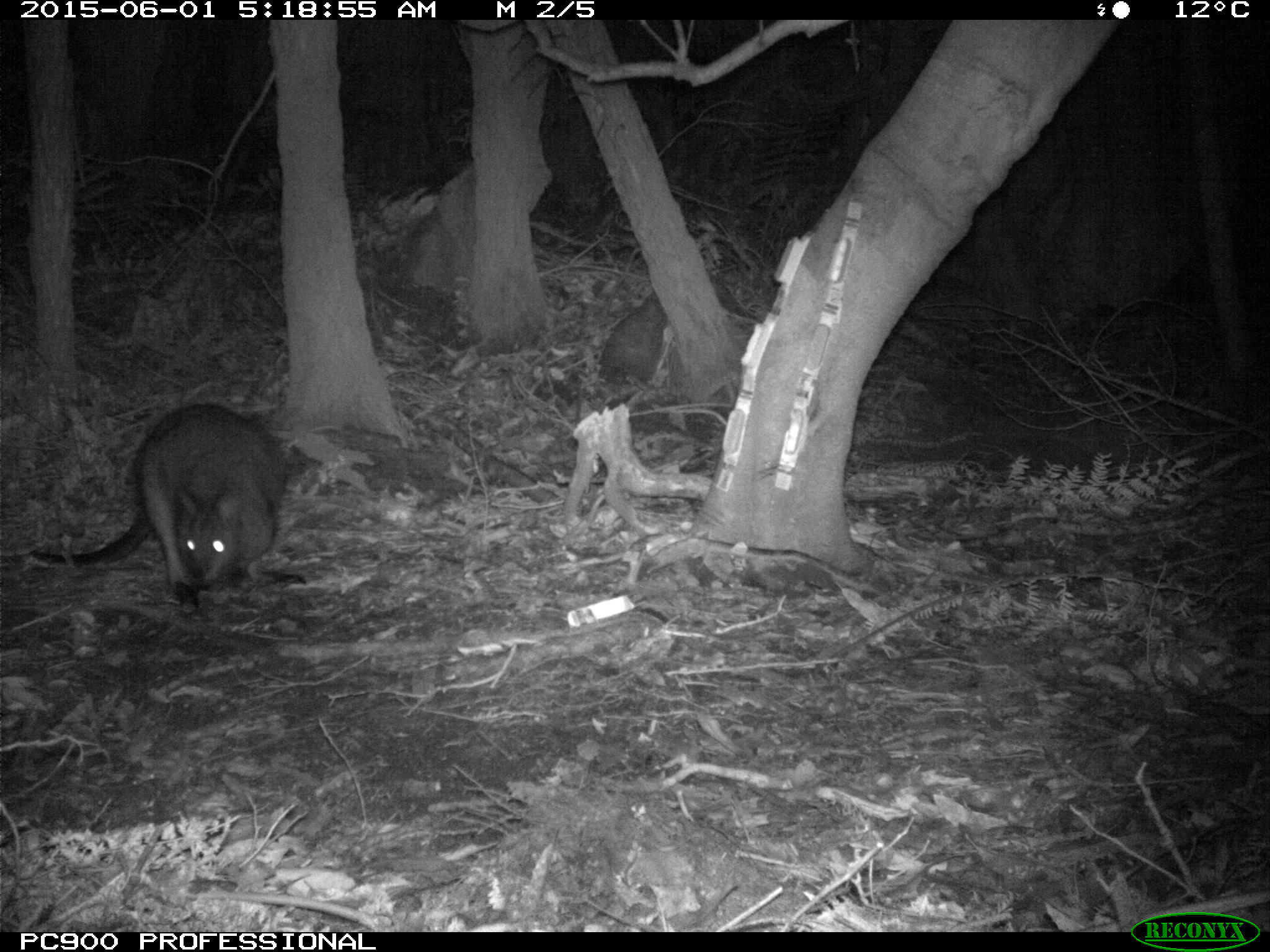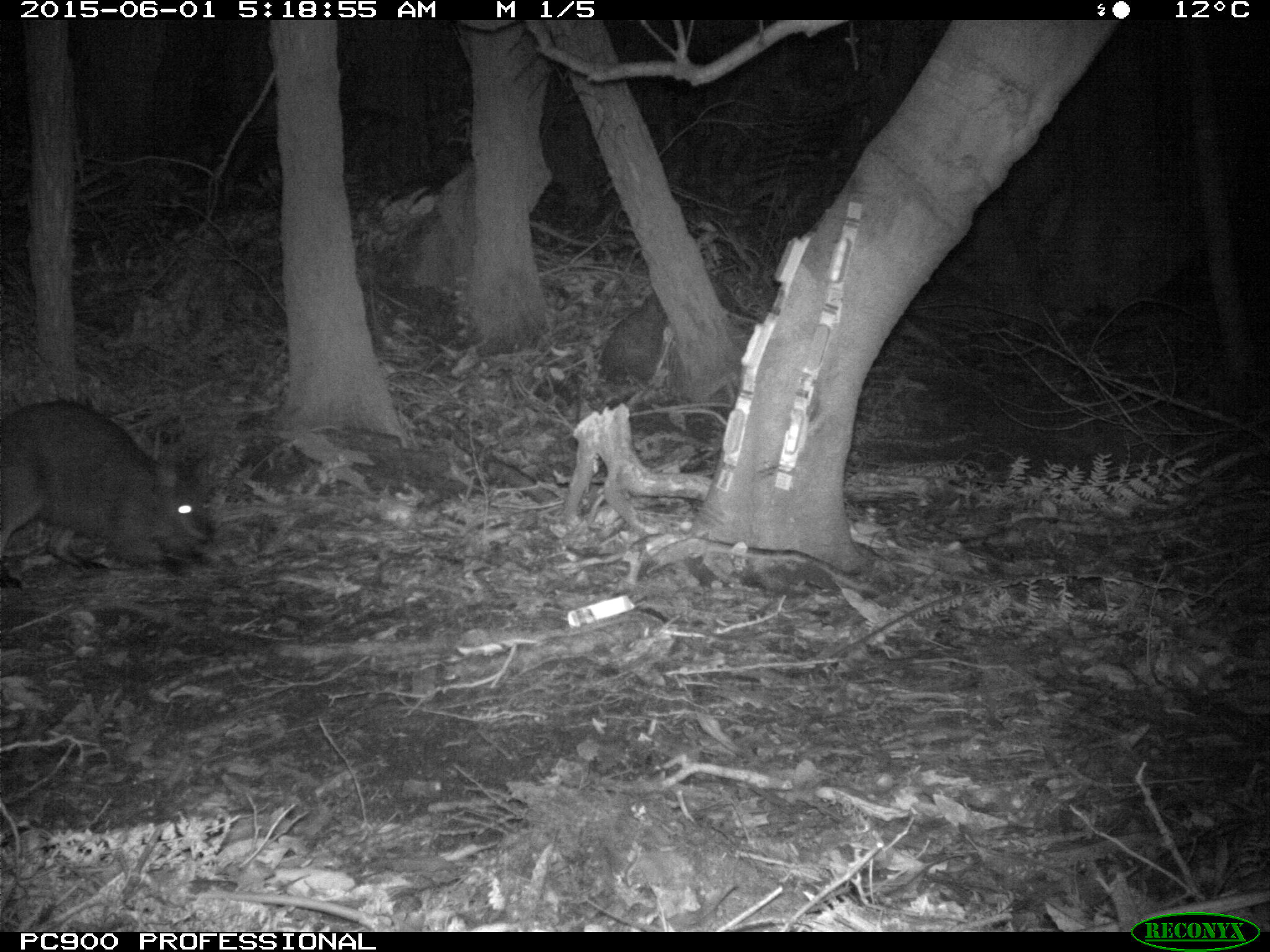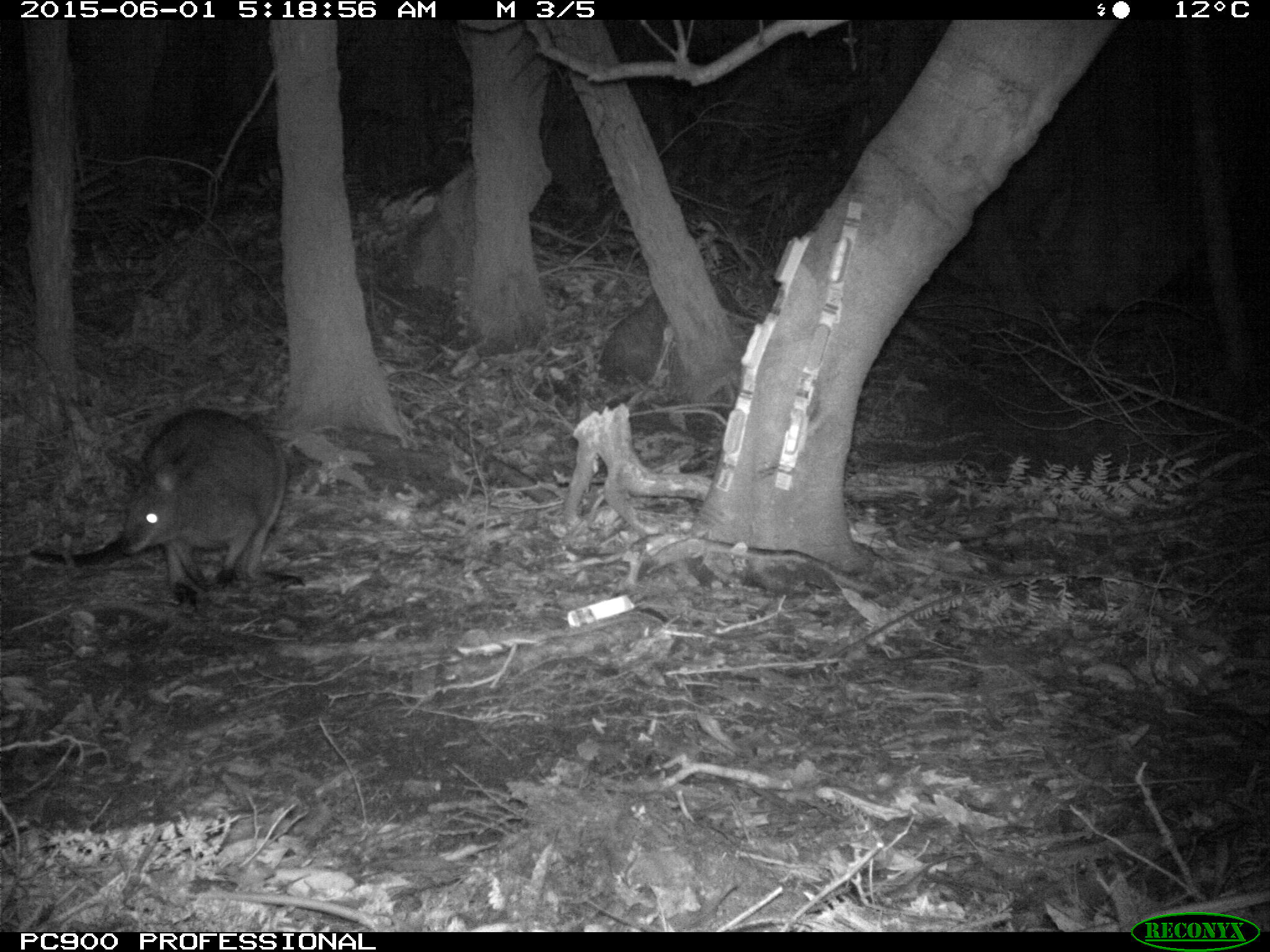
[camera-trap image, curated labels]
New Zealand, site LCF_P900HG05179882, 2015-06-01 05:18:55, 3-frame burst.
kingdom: Animalia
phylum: Chordata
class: Mammalia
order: Diprotodontia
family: Macropodidae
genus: Notamacropus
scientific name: Notamacropus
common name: wallaby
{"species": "wallaby (Notamacropus)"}